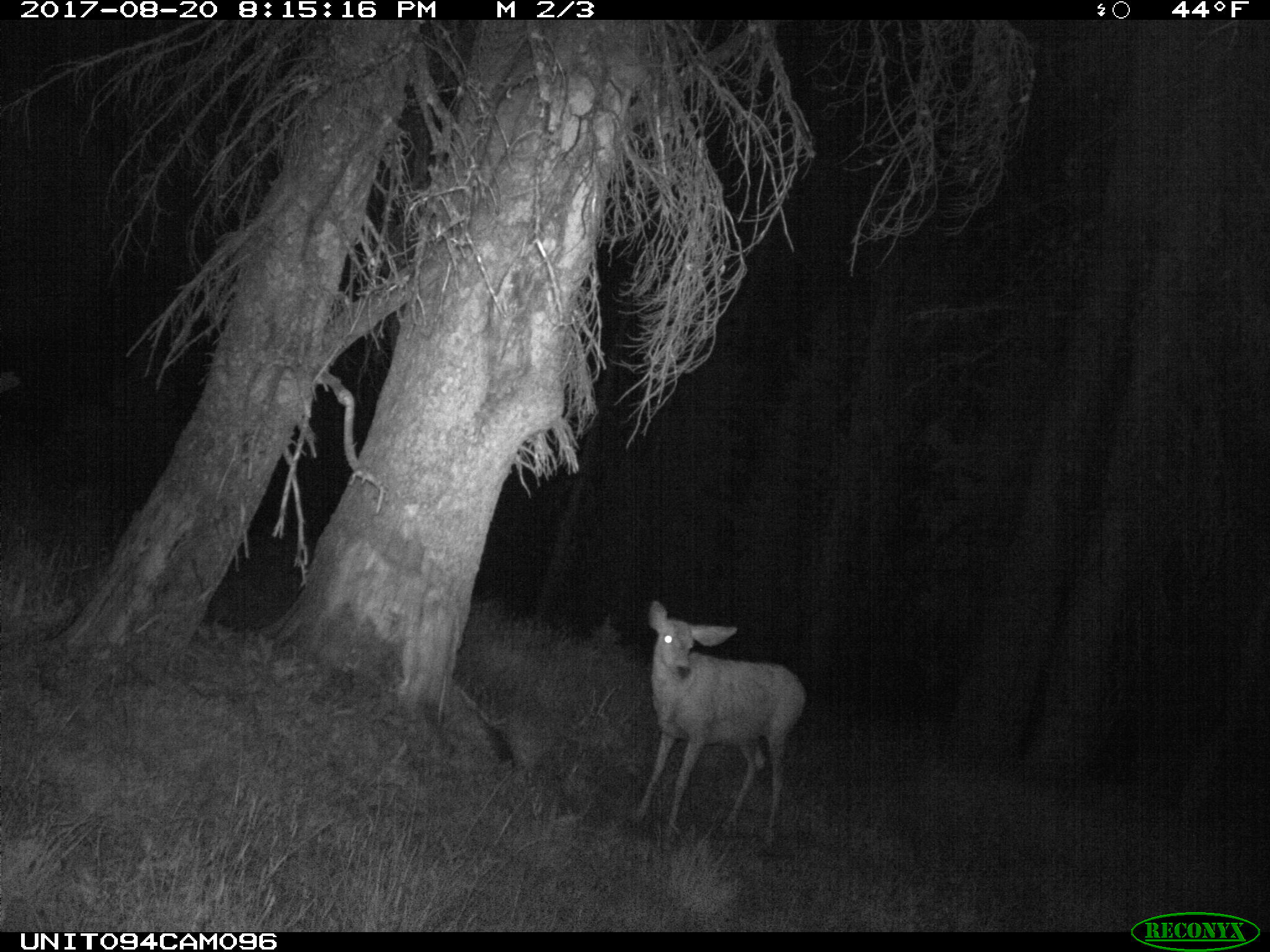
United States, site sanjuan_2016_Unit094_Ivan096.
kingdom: Animalia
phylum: Chordata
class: Mammalia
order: Artiodactyla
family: Cervidae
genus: Odocoileus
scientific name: Odocoileus hemionus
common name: mule deer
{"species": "Odocoileus hemionus (mule deer)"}